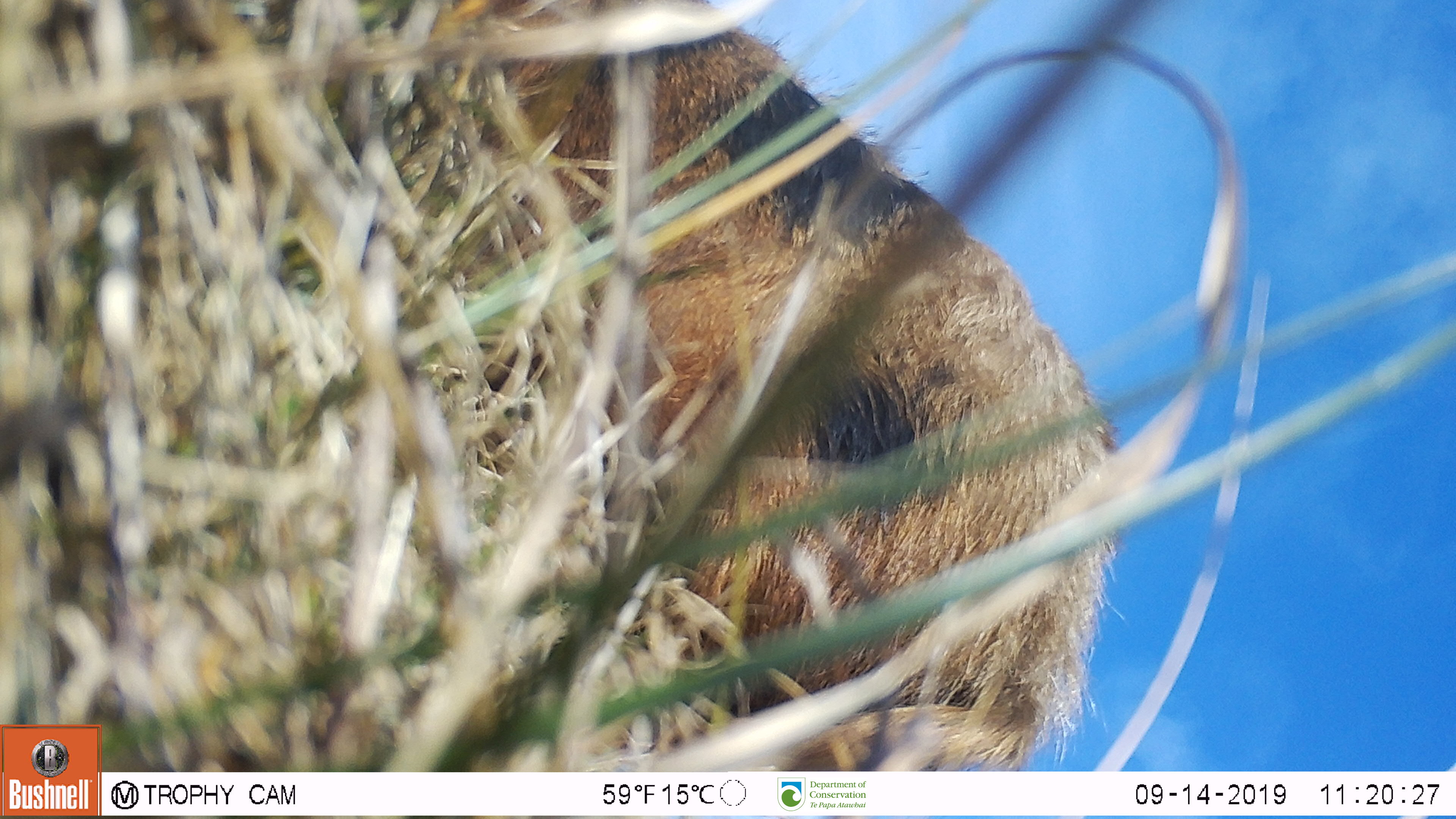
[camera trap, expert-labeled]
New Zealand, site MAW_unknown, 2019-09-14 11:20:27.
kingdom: Animalia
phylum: Chordata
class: Mammalia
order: Artiodactyla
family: Suidae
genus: Sus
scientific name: Sus scrofa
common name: pig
Pig (Sus scrofa).